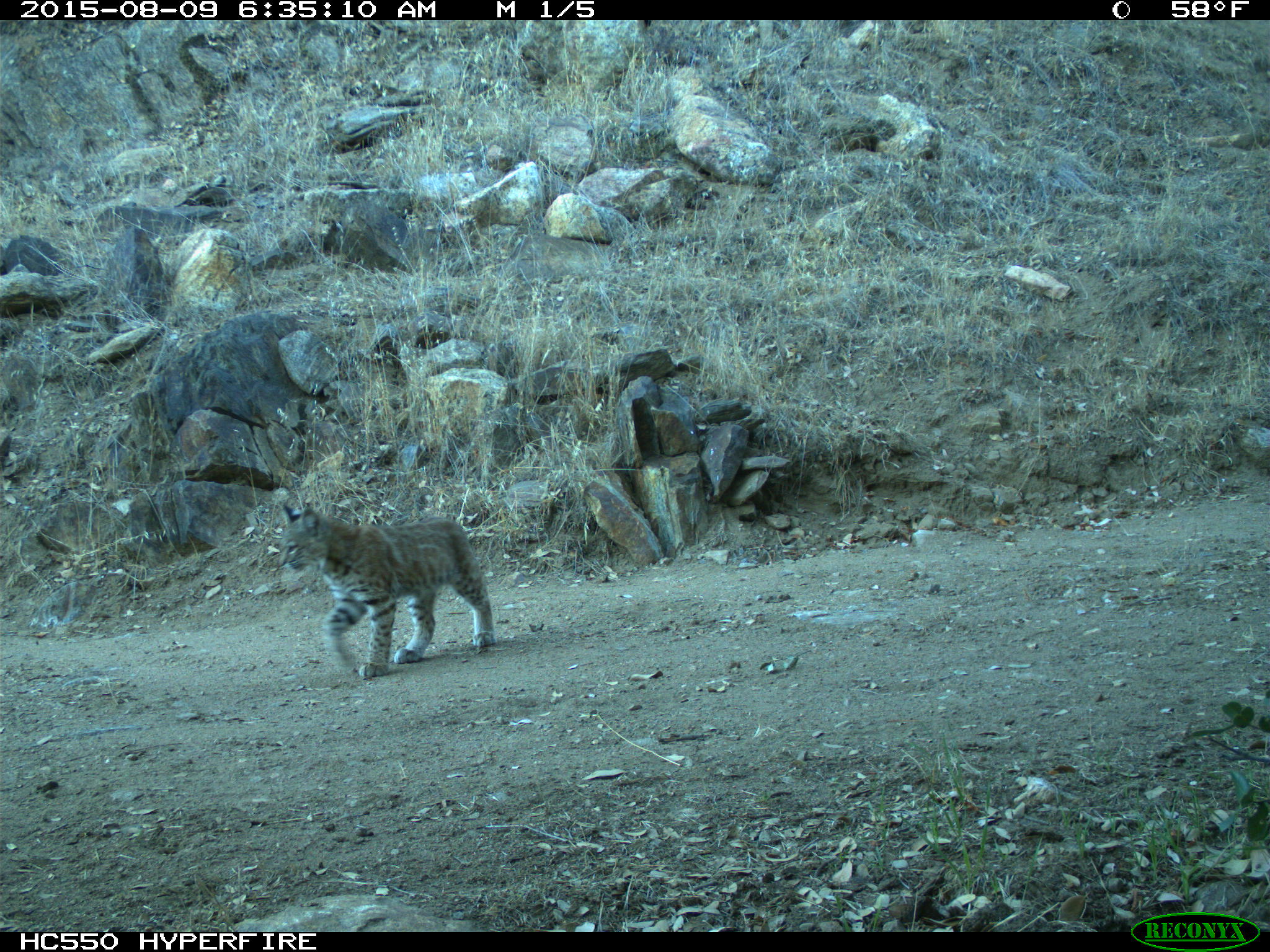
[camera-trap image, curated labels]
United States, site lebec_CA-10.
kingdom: Animalia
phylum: Chordata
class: Mammalia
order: Carnivora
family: Felidae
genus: Lynx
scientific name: Lynx rufus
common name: bobcat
Lynx rufus (bobcat).